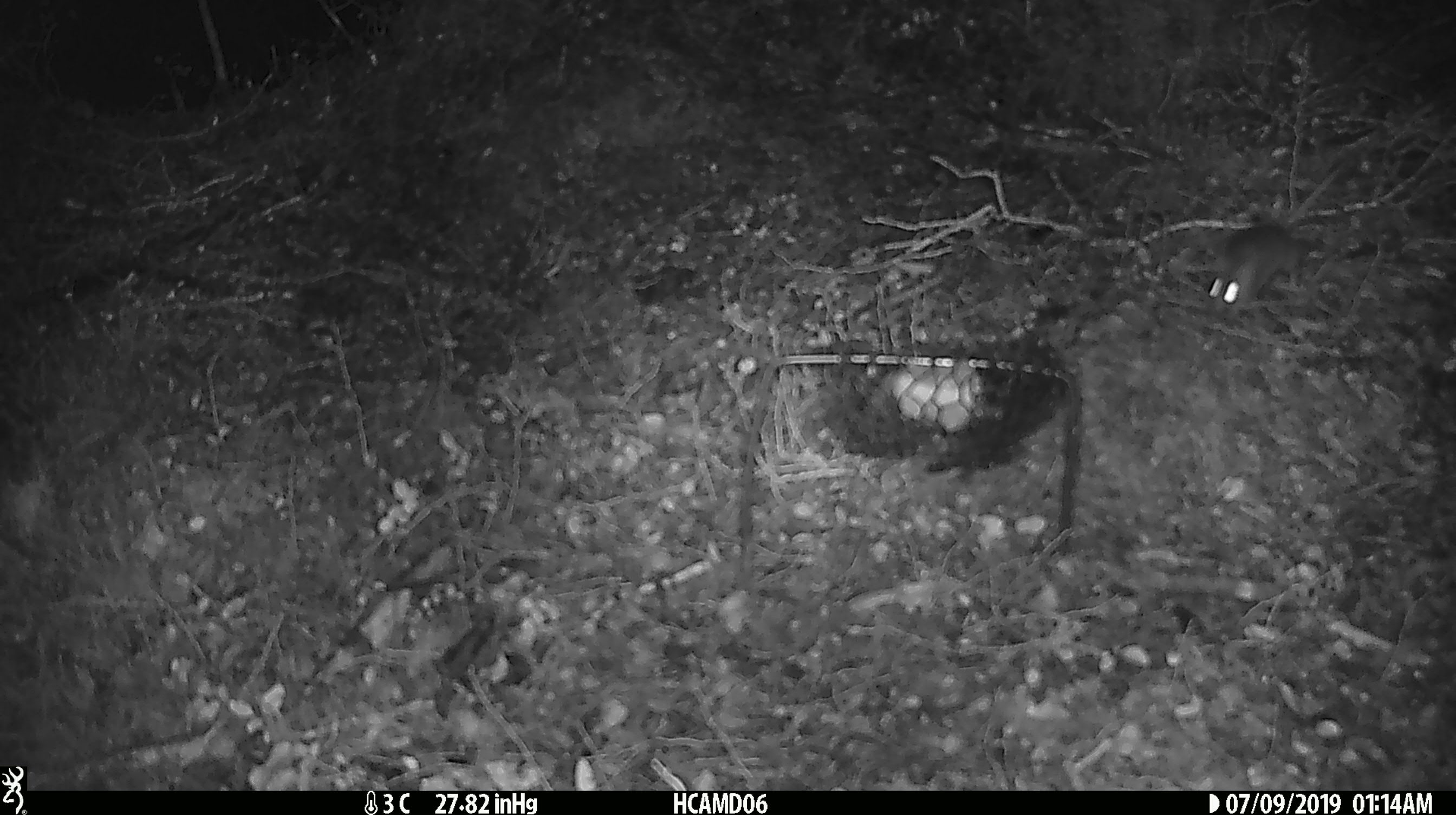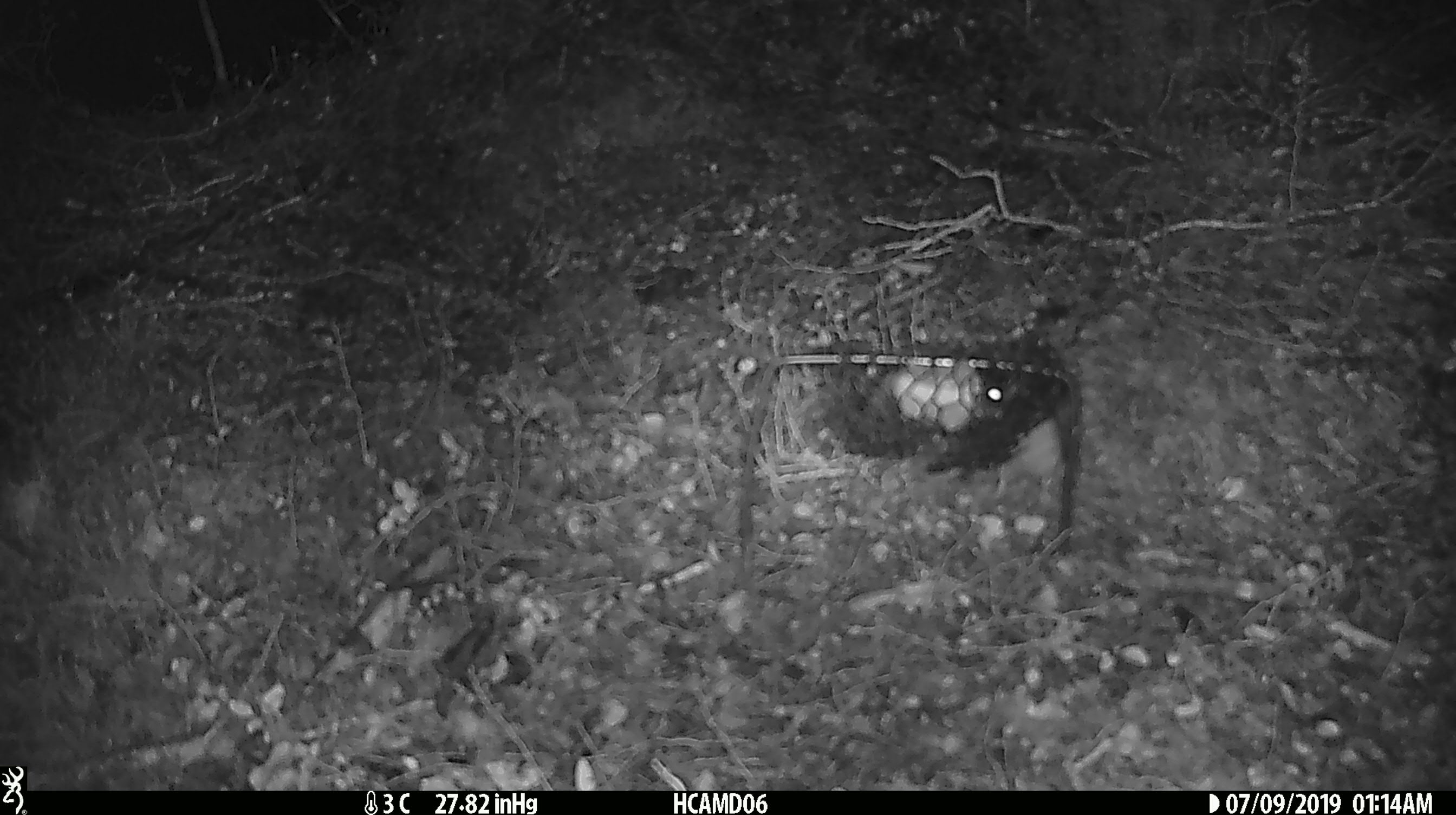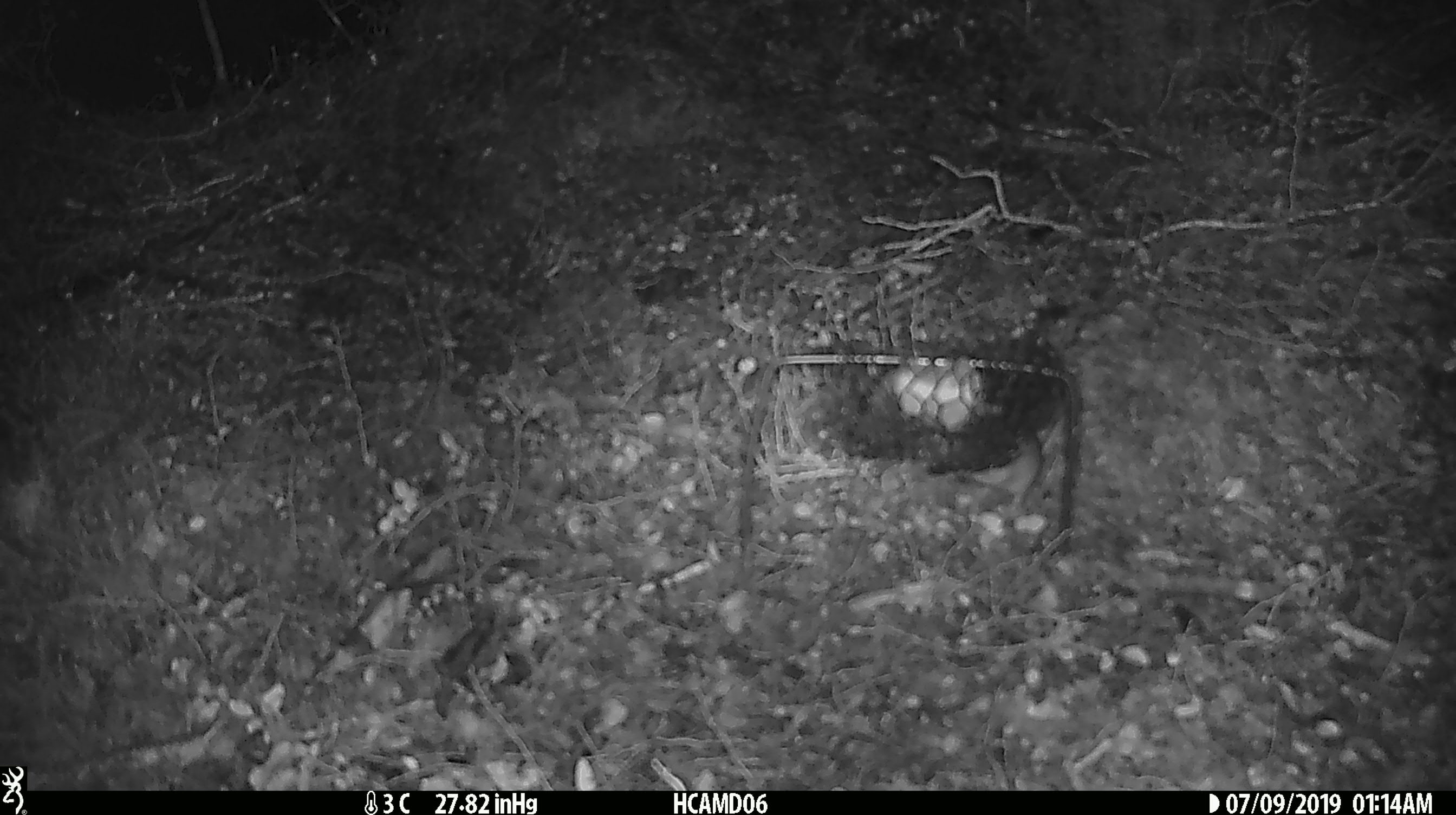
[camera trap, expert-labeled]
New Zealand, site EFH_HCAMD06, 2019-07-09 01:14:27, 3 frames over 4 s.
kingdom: Animalia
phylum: Chordata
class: Mammalia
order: Rodentia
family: Muridae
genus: Mus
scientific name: Mus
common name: mouse